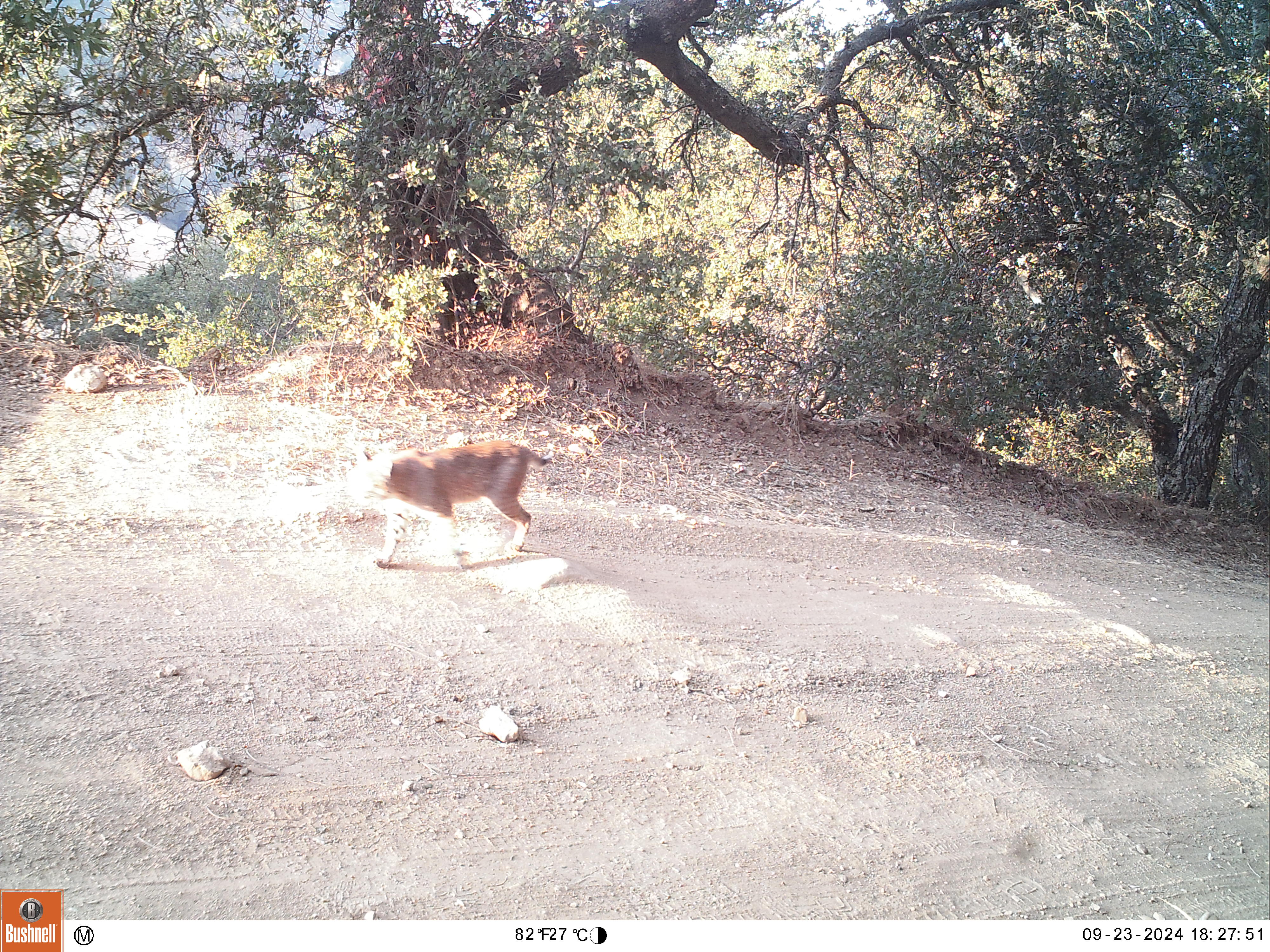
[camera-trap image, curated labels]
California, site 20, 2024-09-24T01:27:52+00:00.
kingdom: Animalia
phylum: Chordata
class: Mammalia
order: Carnivora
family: Felidae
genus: Lynx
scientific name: Lynx rufus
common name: bobcat